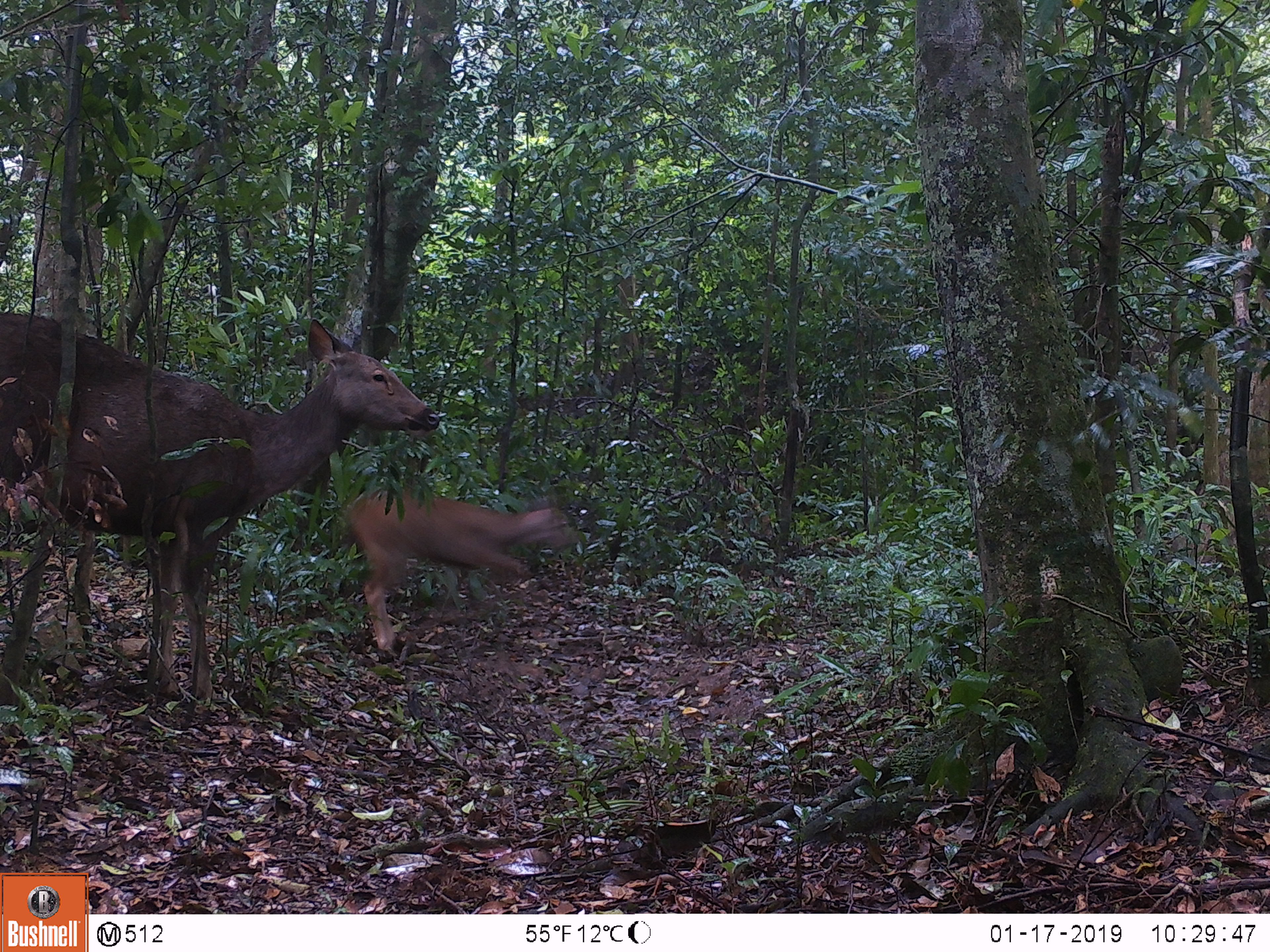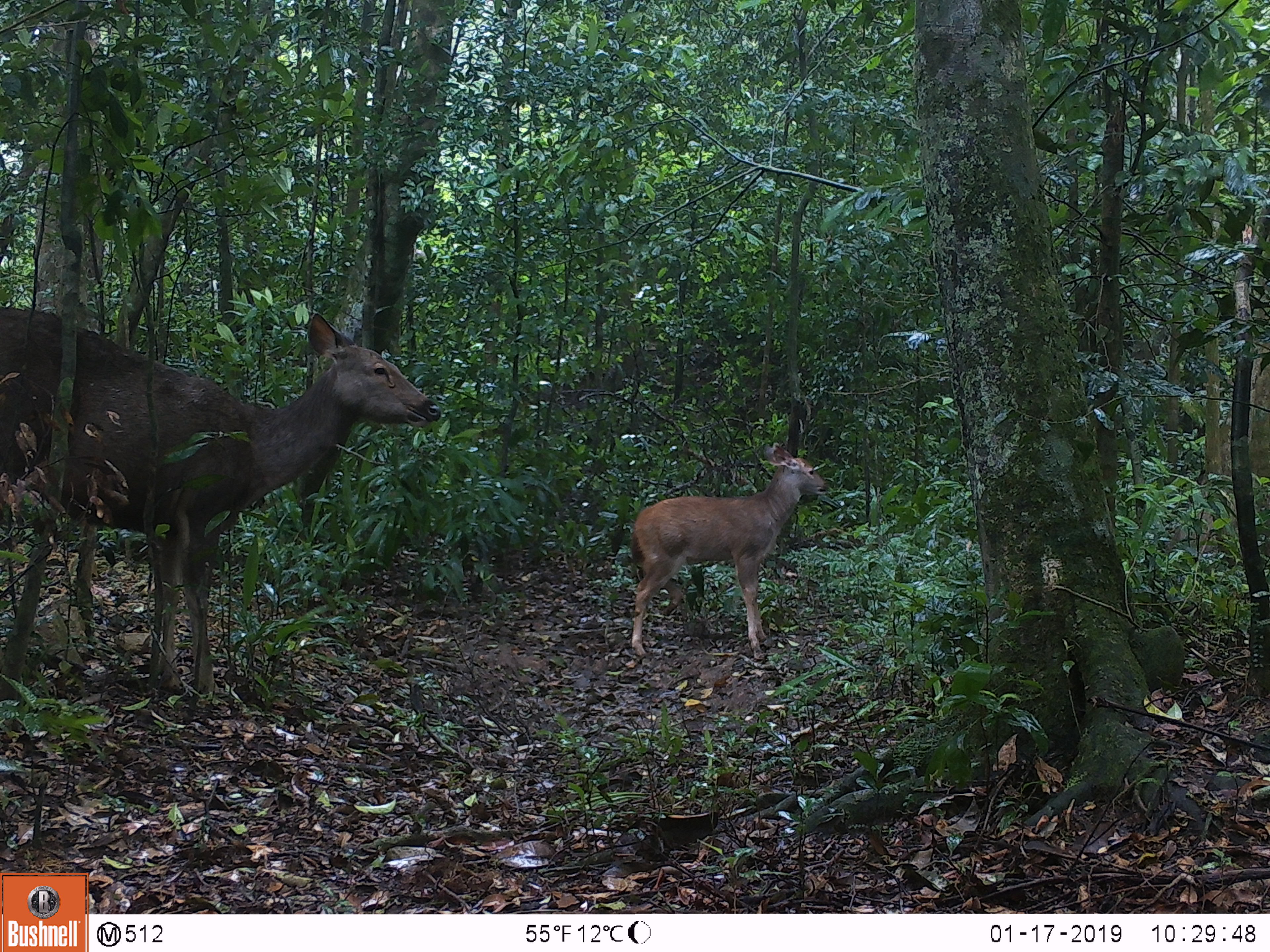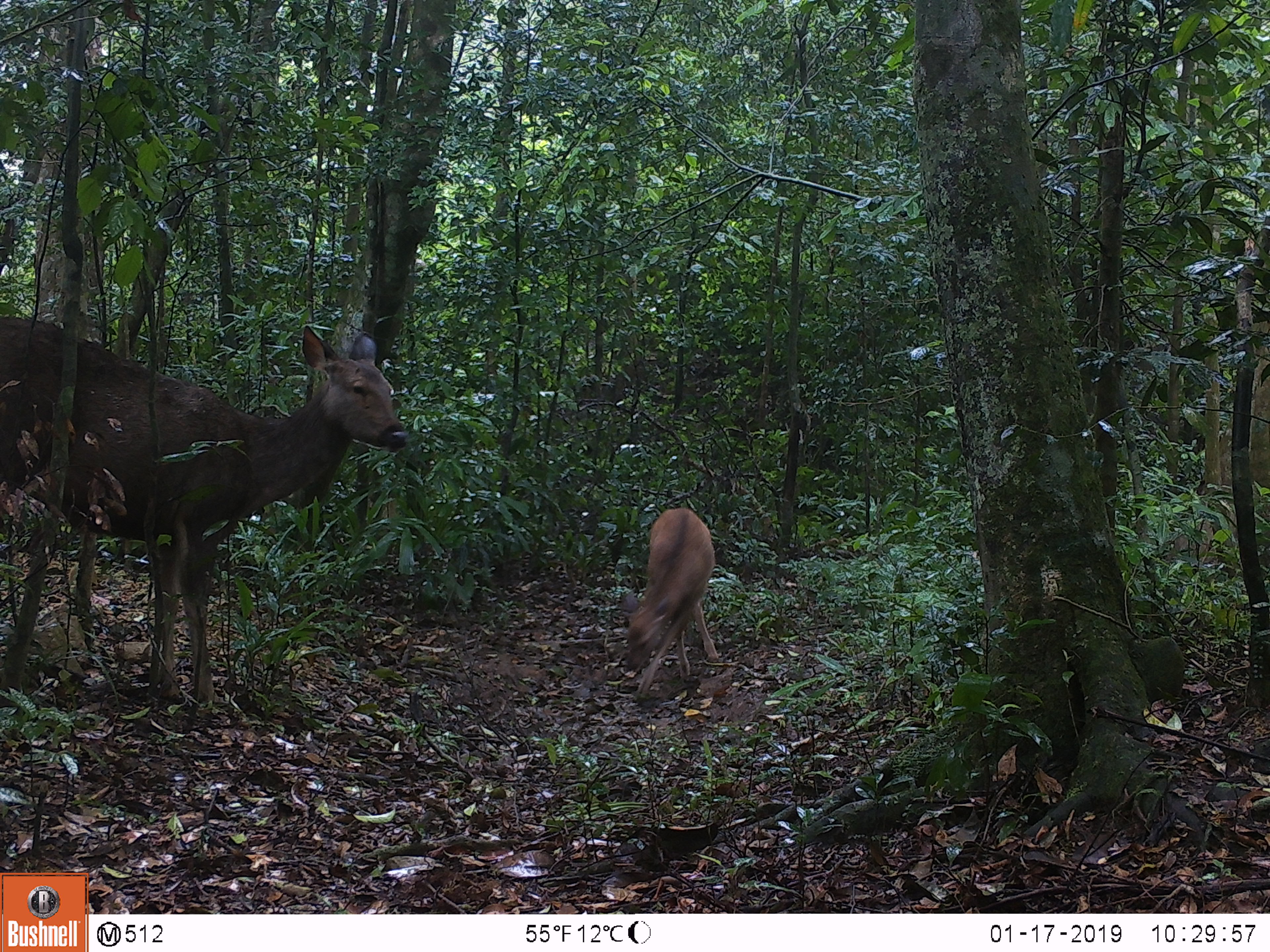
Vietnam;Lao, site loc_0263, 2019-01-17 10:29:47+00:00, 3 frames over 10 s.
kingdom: Animalia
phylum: Chordata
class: Mammalia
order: Artiodactyla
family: Cervidae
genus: Rusa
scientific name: Rusa unicolor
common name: sambar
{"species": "sambar (Rusa unicolor)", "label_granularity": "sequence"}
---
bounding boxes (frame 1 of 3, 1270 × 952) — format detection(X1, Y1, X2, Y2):
sambar: detection(0, 311, 440, 702); detection(348, 490, 581, 650)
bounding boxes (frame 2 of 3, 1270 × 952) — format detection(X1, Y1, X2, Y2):
sambar: detection(0, 303, 440, 703); detection(632, 442, 829, 659)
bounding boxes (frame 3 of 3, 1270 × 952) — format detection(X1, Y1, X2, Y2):
sambar: detection(0, 317, 406, 705); detection(621, 509, 719, 697)